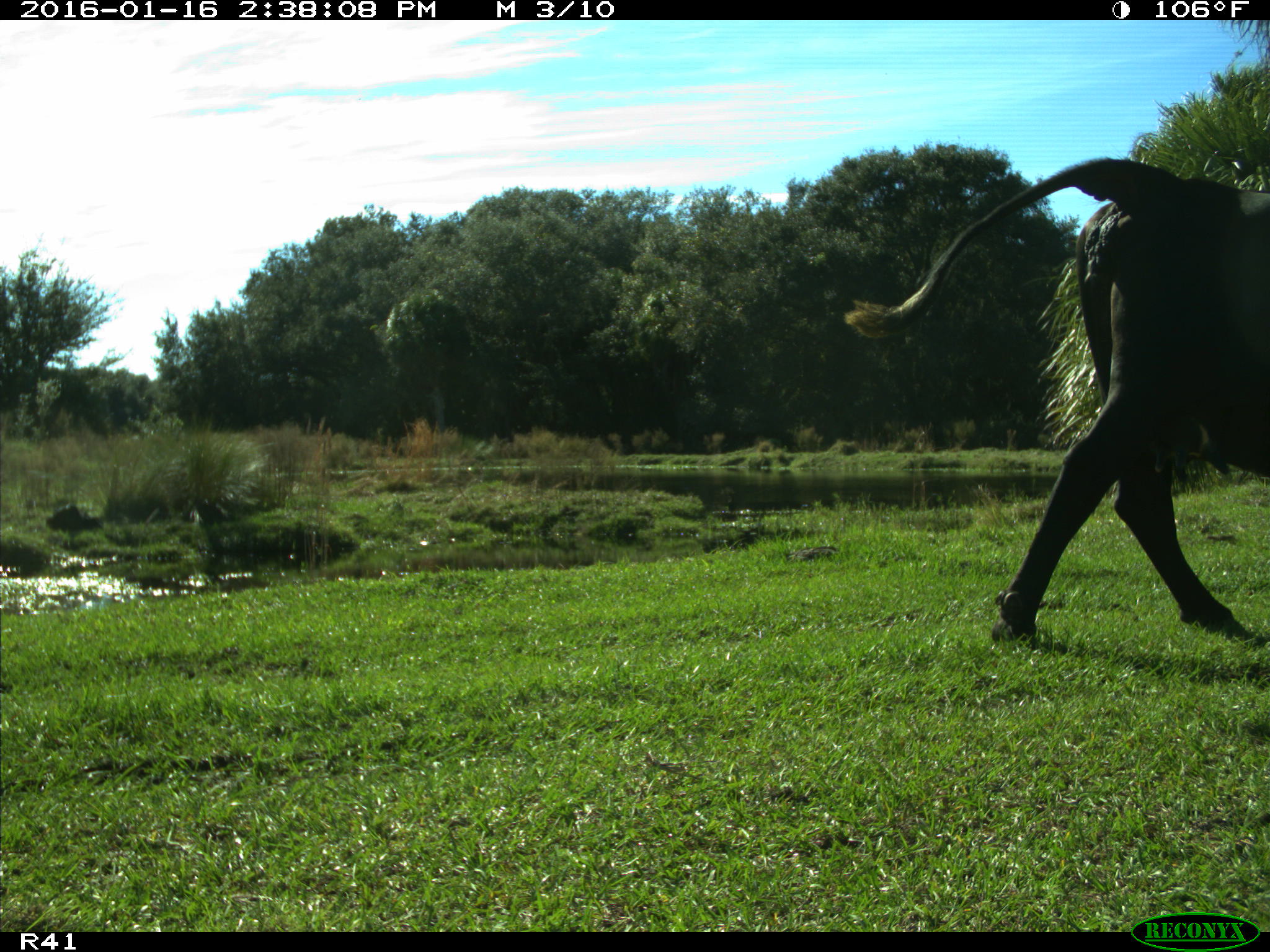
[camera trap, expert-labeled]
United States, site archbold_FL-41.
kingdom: Animalia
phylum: Chordata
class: Mammalia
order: Artiodactyla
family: Bovidae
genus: Bos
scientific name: Bos taurus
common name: domestic cow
Bos taurus (domestic cow).